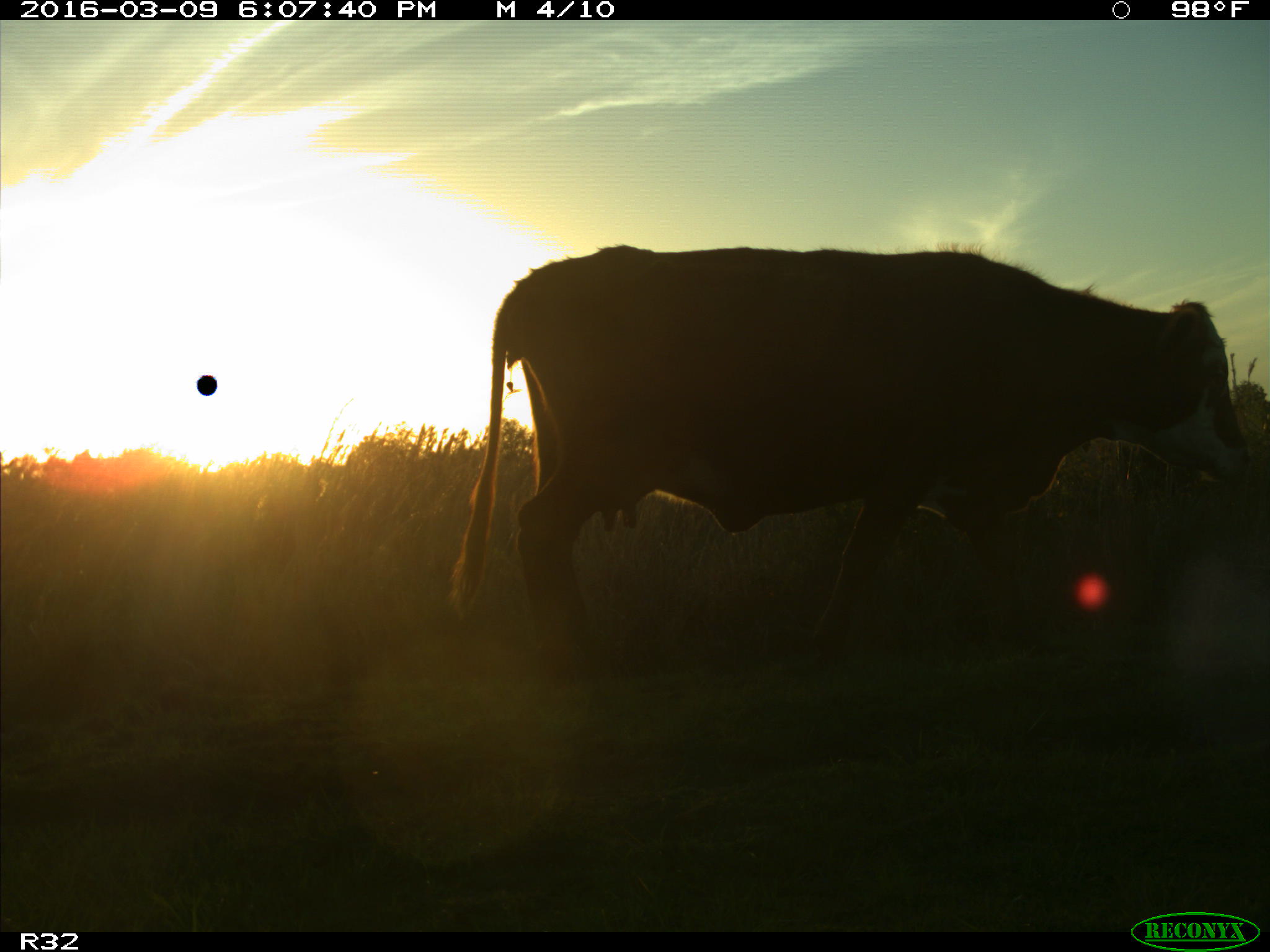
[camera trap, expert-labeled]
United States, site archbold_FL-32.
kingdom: Animalia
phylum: Chordata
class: Mammalia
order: Artiodactyla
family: Bovidae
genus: Bos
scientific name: Bos taurus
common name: domestic cow